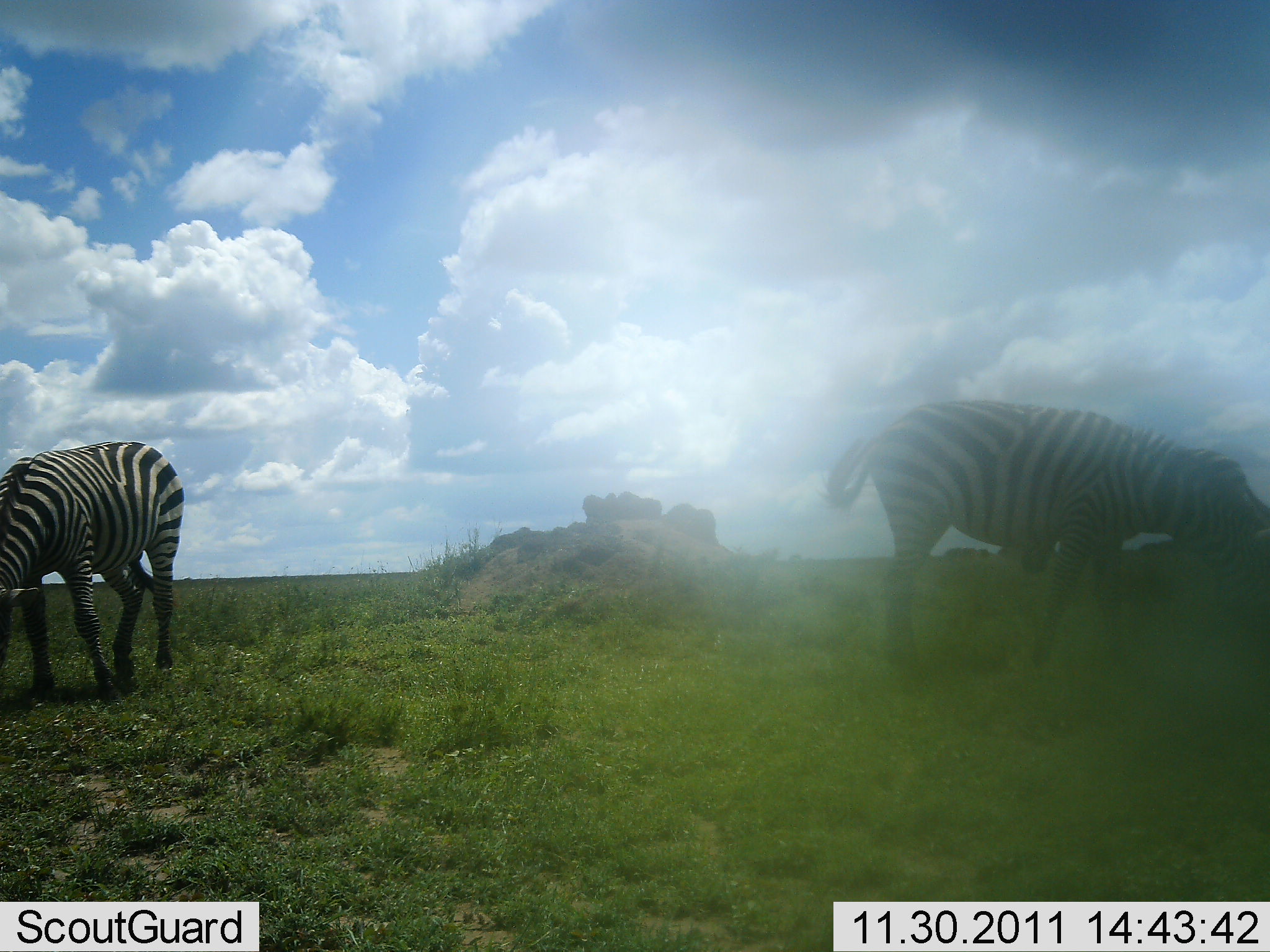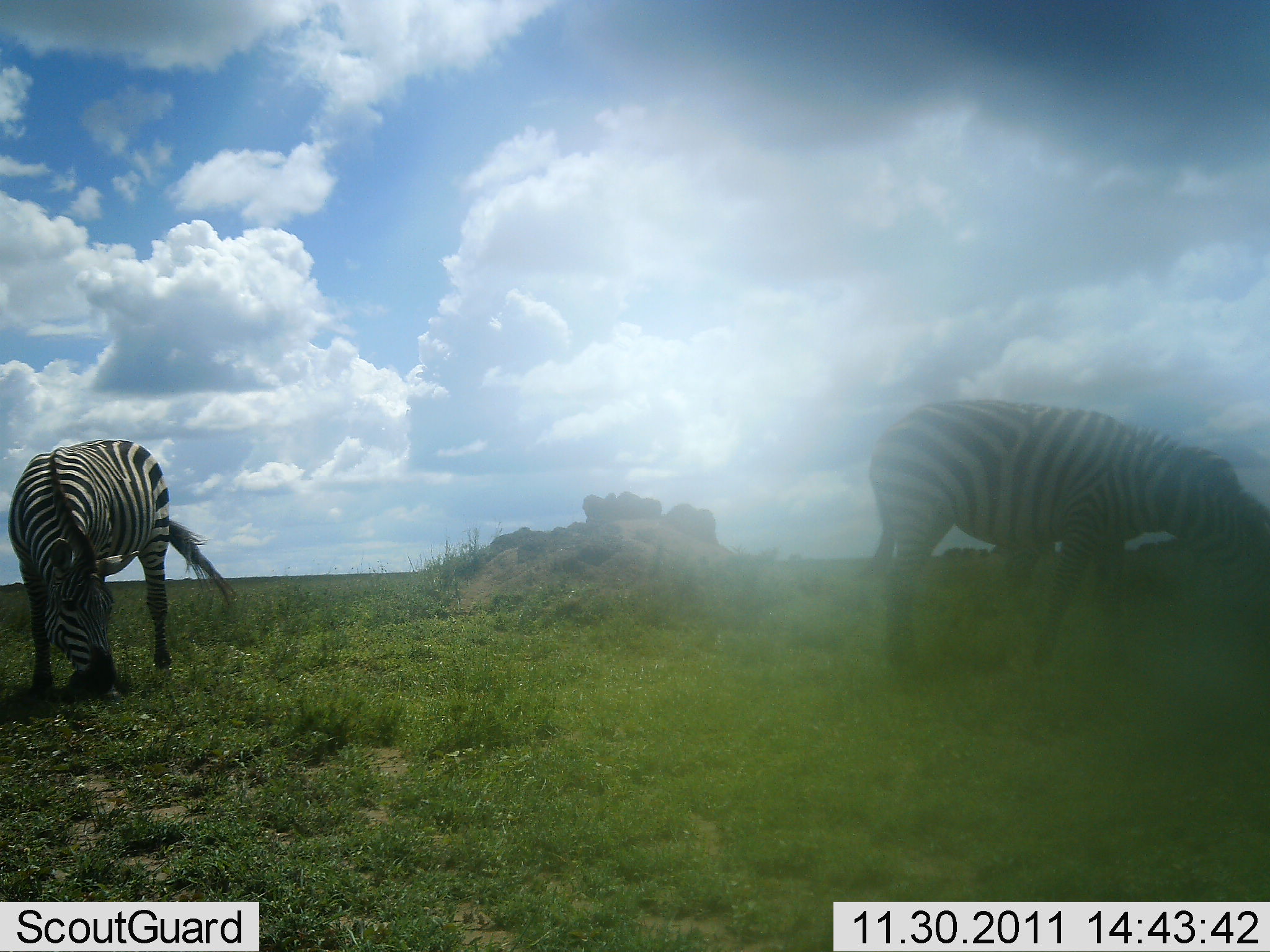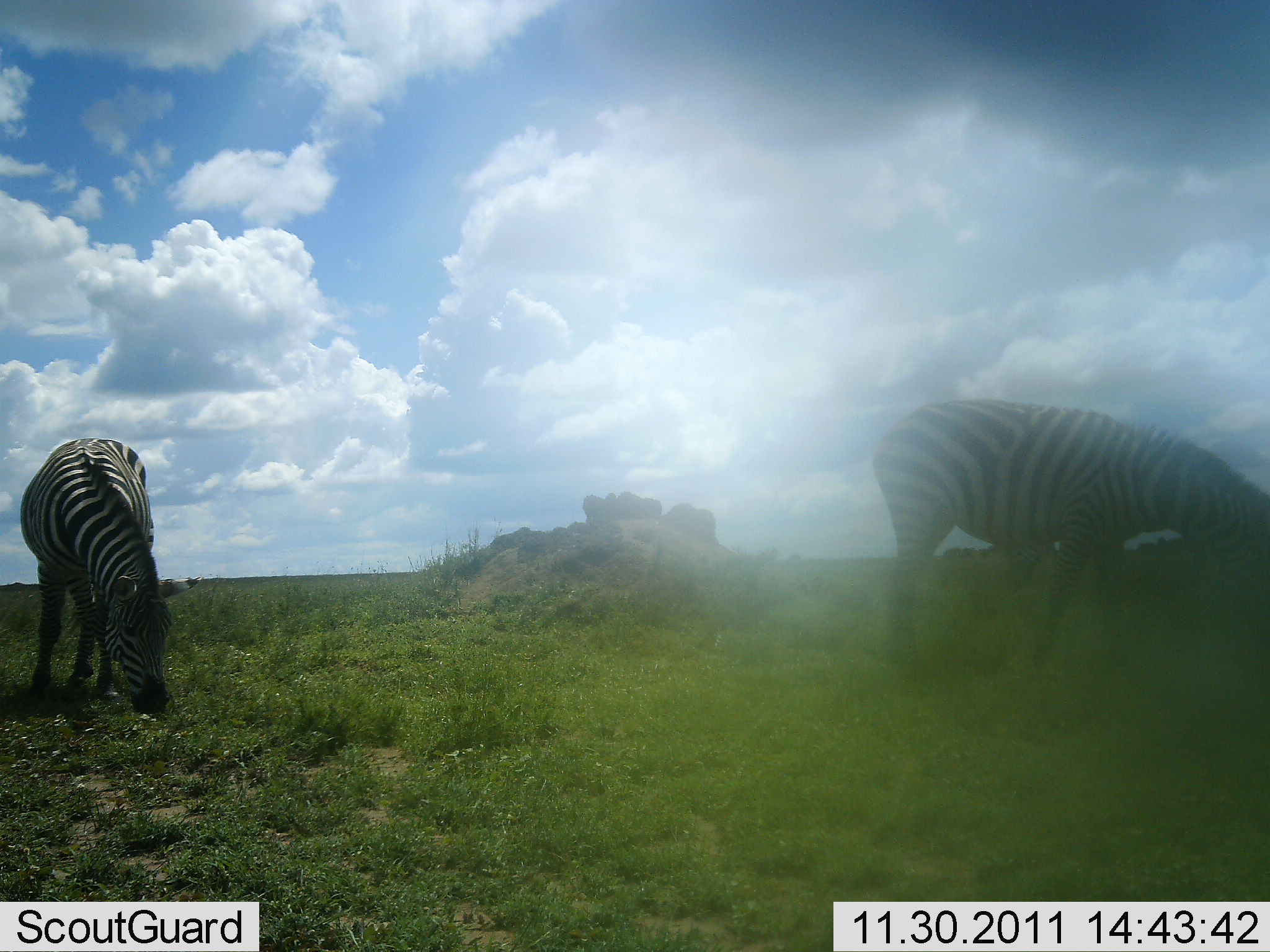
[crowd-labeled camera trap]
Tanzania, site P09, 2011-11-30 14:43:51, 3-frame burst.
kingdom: Animalia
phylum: Chordata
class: Mammalia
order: Perissodactyla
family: Equidae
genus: Equus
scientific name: Equus quagga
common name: plains zebra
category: zebra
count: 2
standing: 25%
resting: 0%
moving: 8%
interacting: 0%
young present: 0%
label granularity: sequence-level